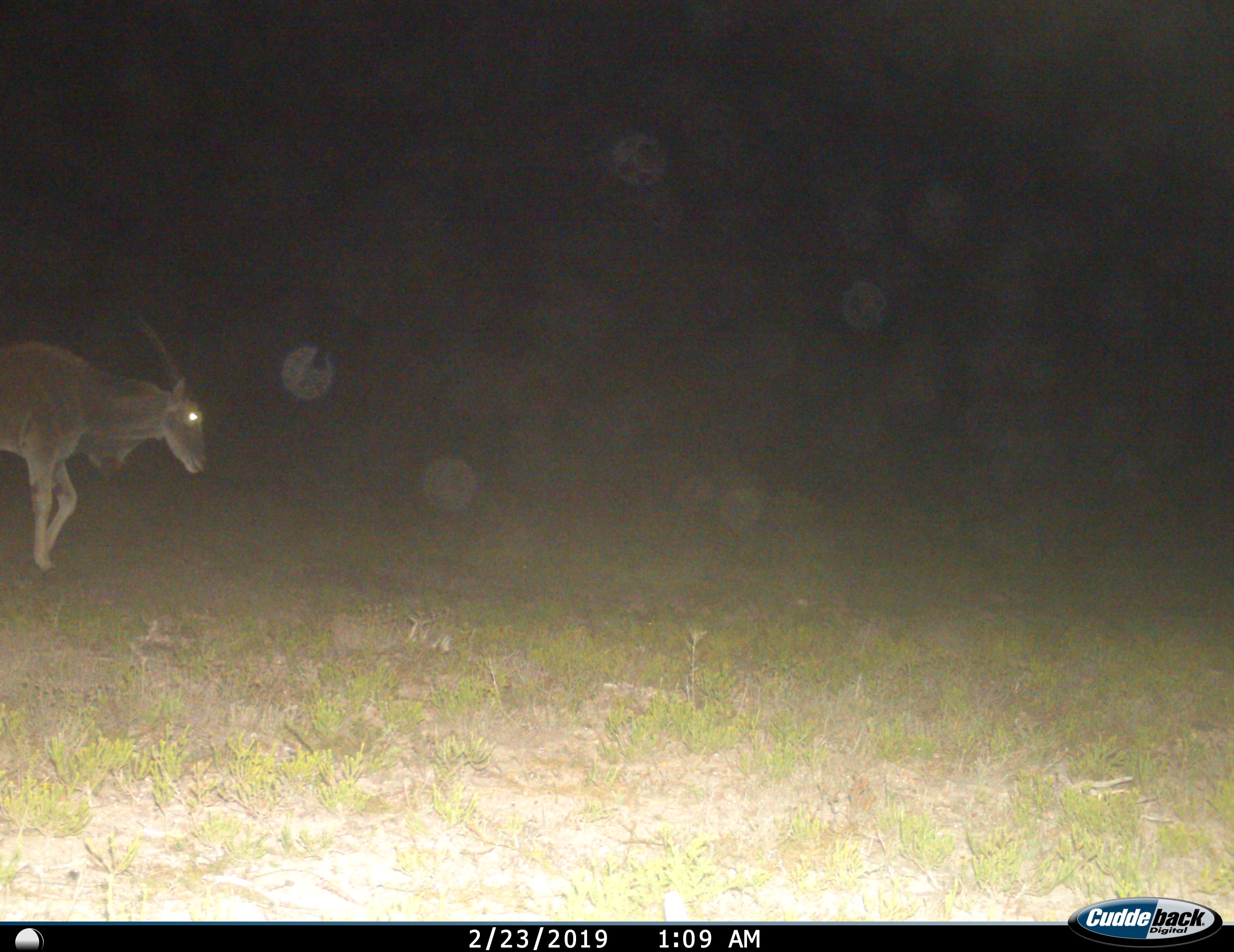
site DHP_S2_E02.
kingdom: Animalia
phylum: Chordata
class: Mammalia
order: Artiodactyla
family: Bovidae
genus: Tragelaphus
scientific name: Tragelaphus oryx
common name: eland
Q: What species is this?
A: Eland (Tragelaphus oryx).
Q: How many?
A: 1.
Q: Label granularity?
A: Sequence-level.